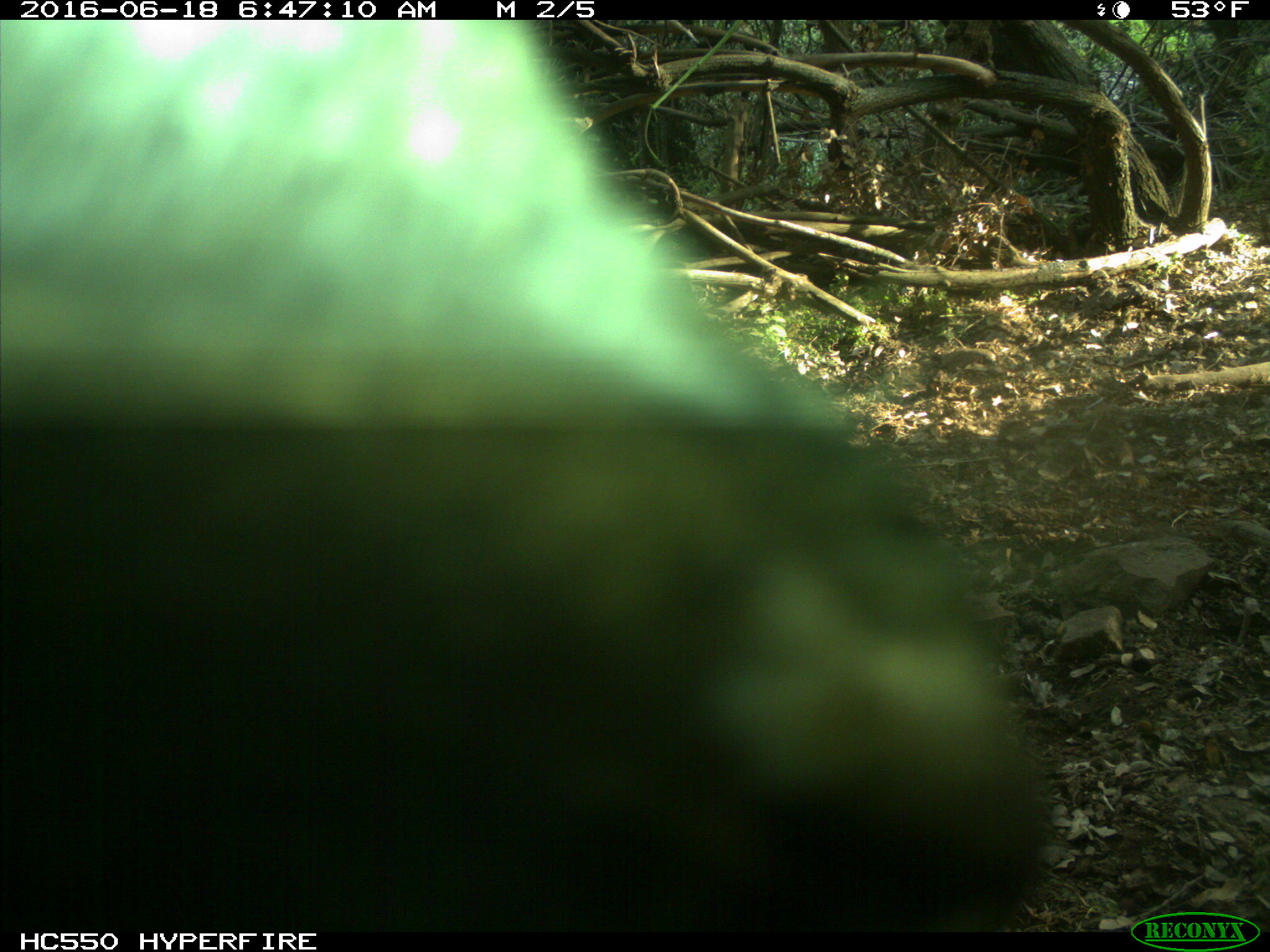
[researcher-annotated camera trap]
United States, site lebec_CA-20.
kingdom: Animalia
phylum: Chordata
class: Mammalia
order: Artiodactyla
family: Bovidae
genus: Bos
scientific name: Bos taurus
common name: domestic cow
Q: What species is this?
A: Bos taurus (domestic cow).